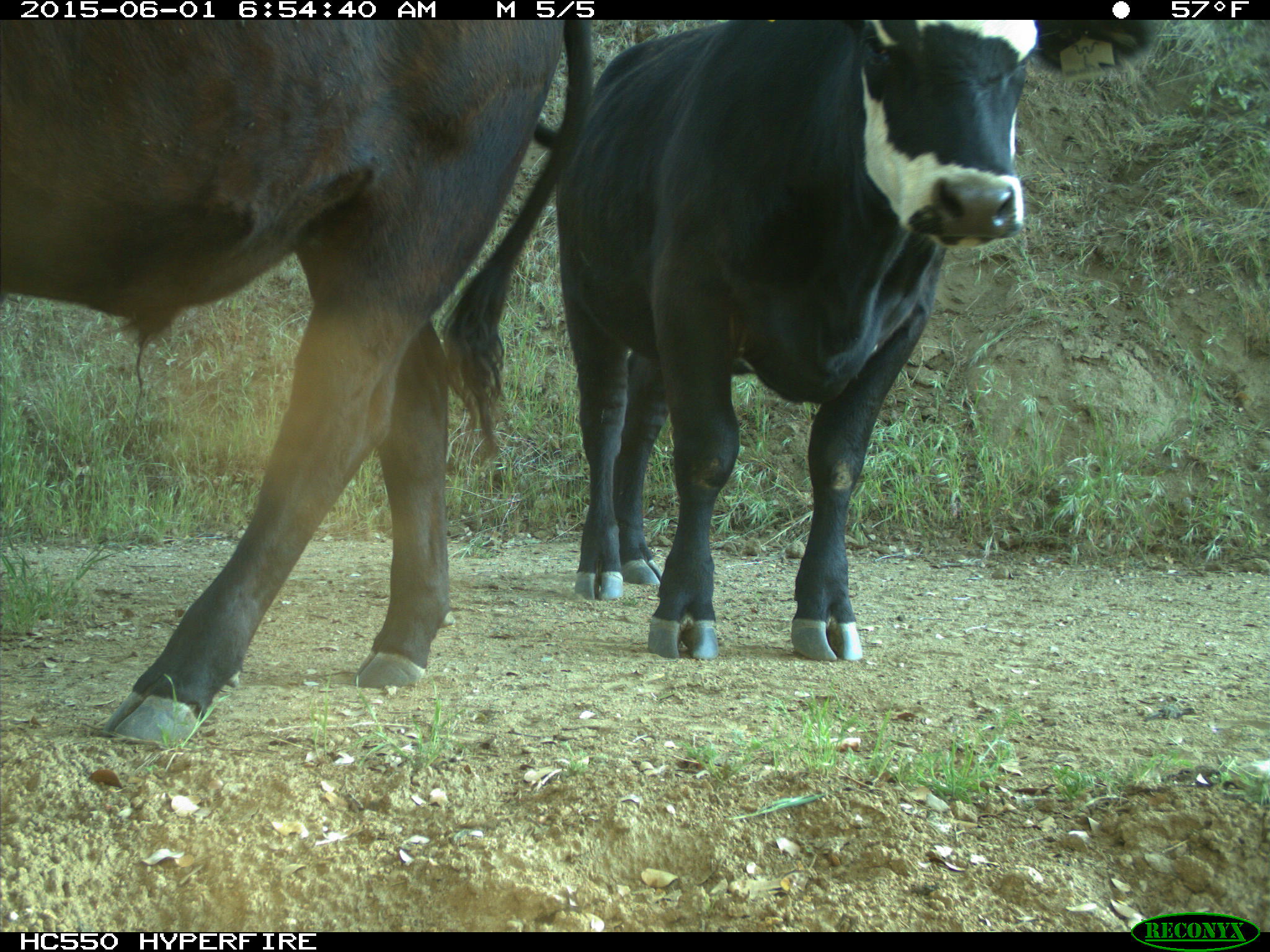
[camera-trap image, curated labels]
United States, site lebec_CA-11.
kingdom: Animalia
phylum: Chordata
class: Mammalia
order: Artiodactyla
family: Bovidae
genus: Bos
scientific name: Bos taurus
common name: domestic cow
Bos taurus (domestic cow).